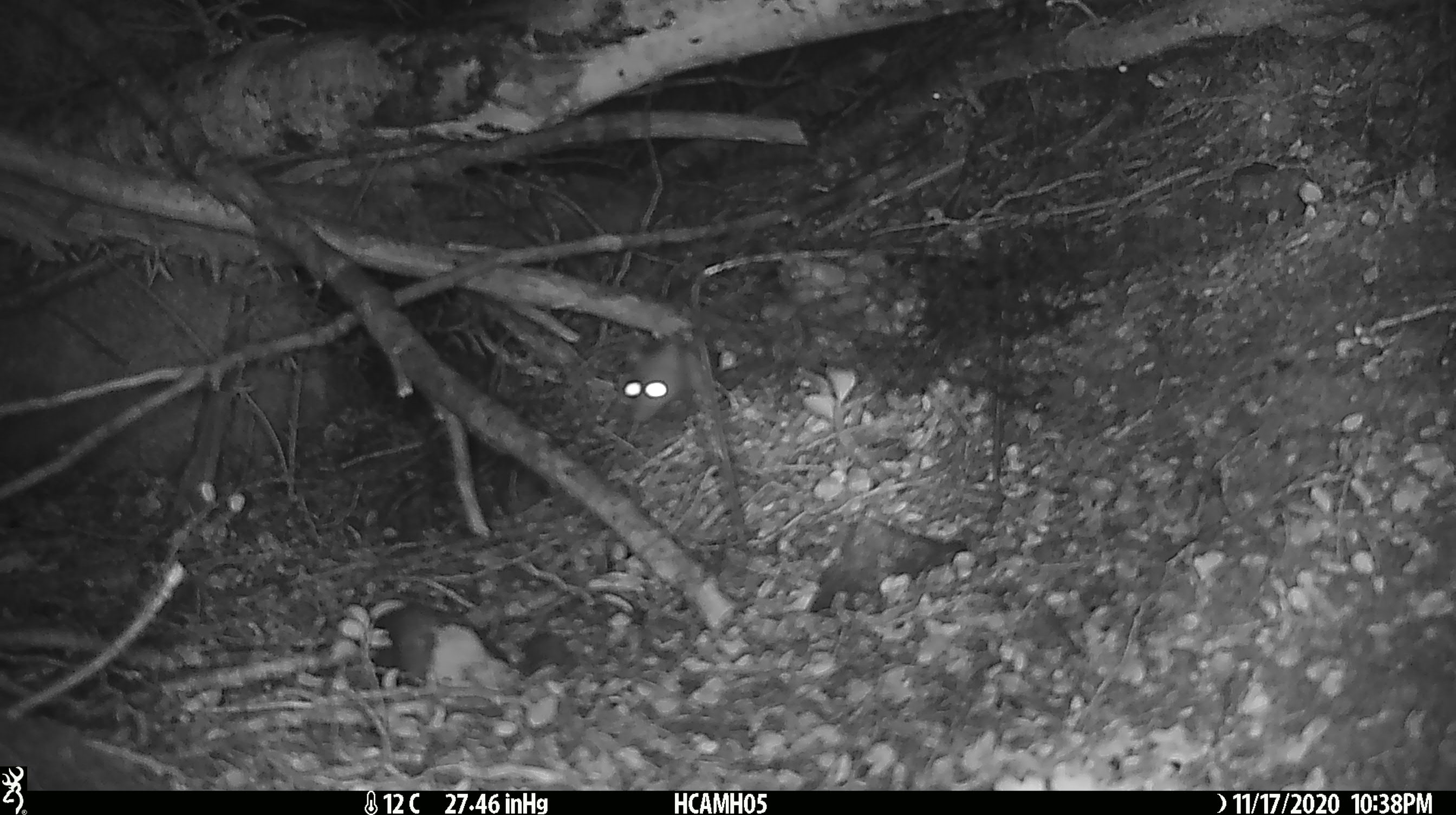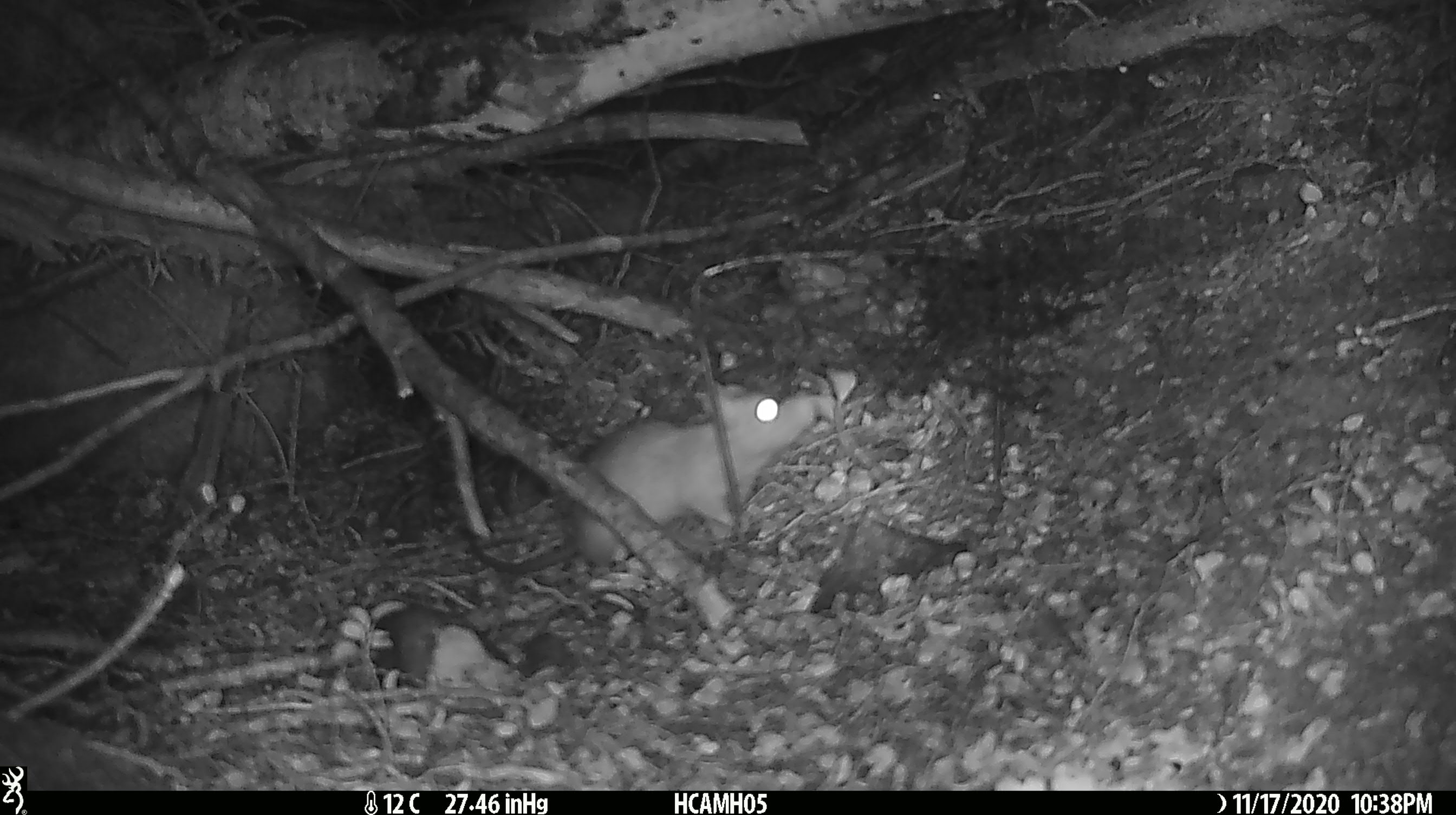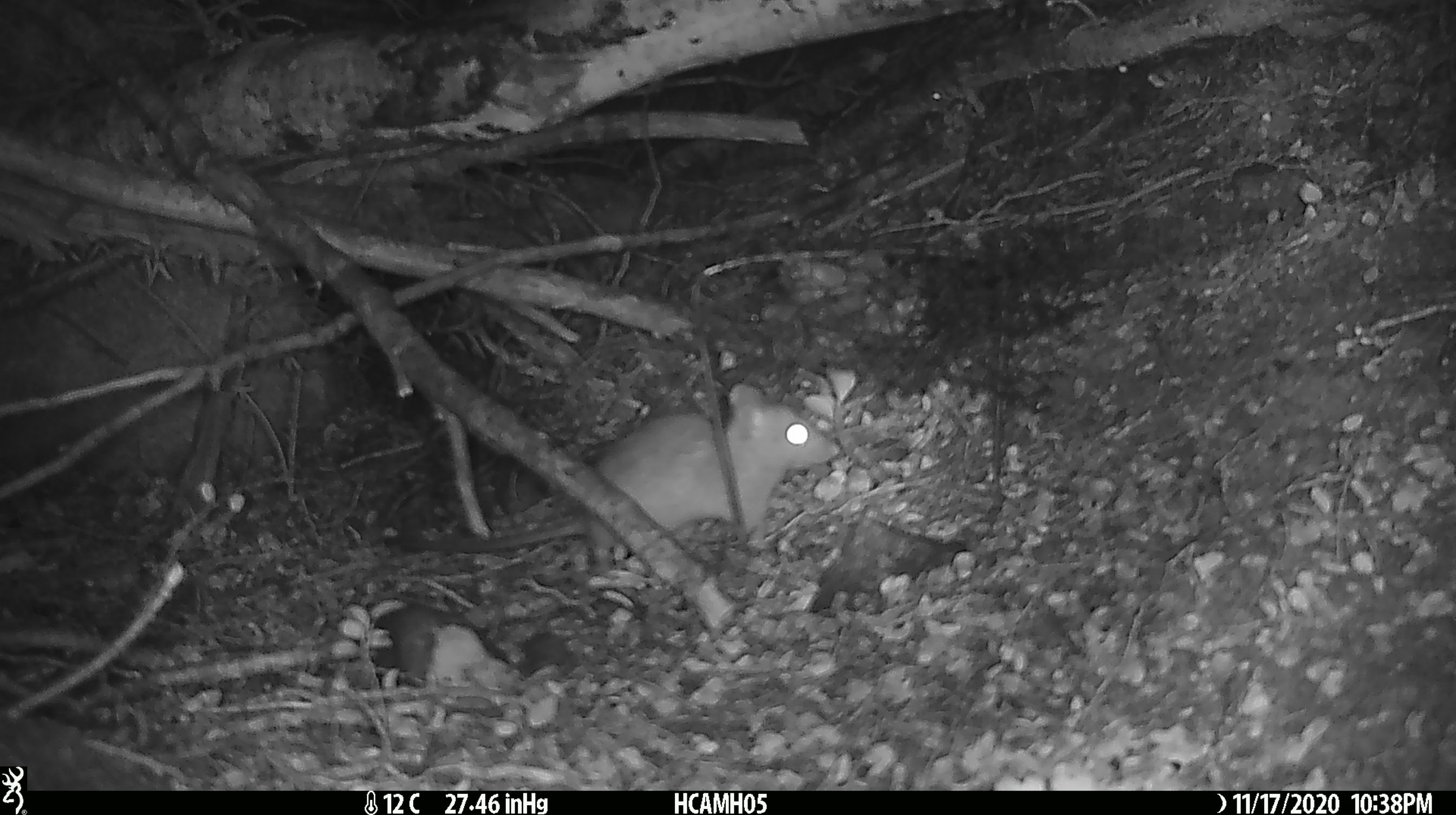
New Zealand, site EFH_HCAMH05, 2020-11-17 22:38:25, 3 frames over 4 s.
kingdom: Animalia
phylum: Chordata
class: Mammalia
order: Rodentia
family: Muridae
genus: Rattus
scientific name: Rattus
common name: rat